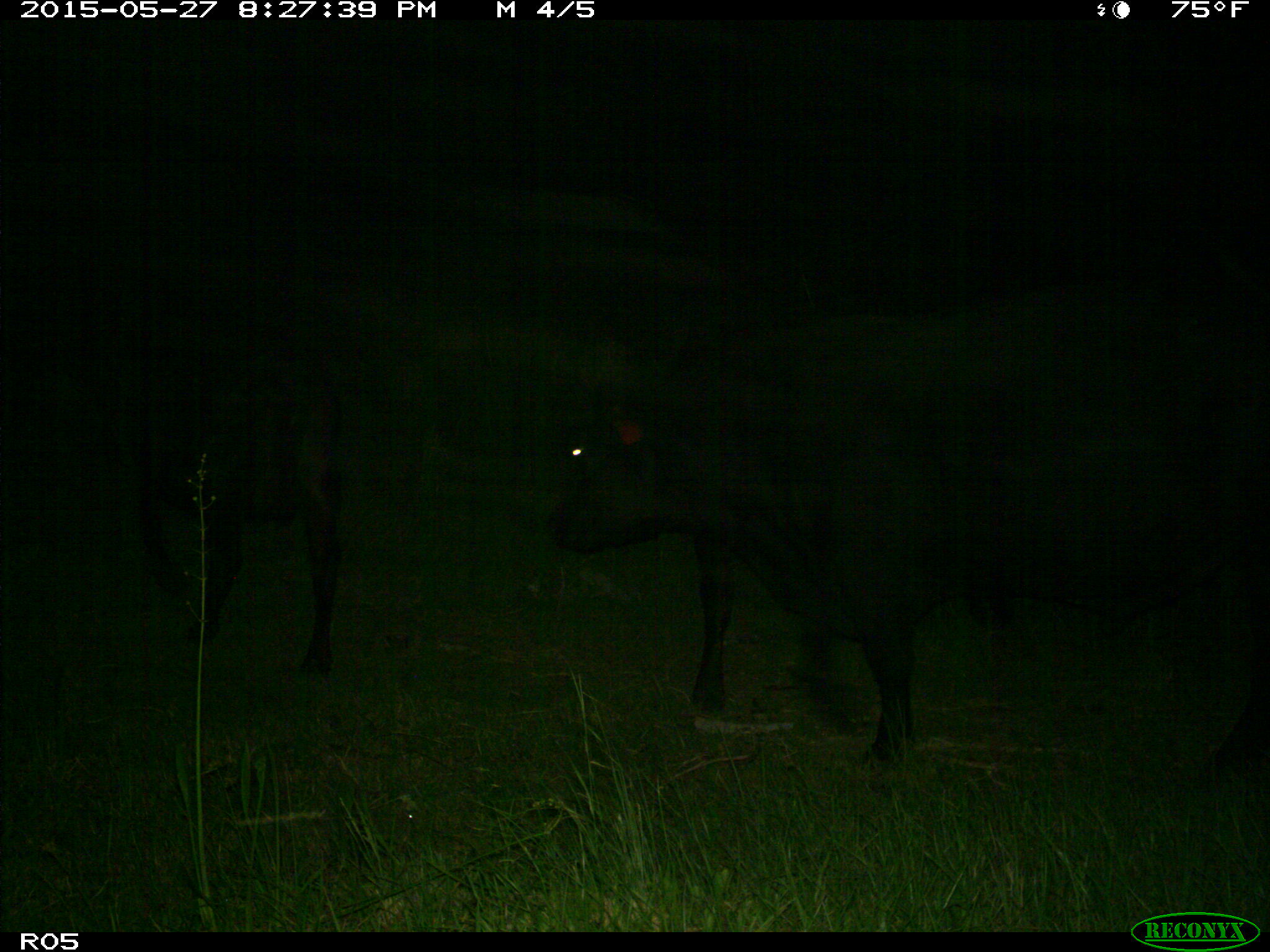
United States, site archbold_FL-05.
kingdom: Animalia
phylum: Chordata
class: Mammalia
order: Artiodactyla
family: Bovidae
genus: Bos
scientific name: Bos taurus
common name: domestic cow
Bos taurus (domestic cow).